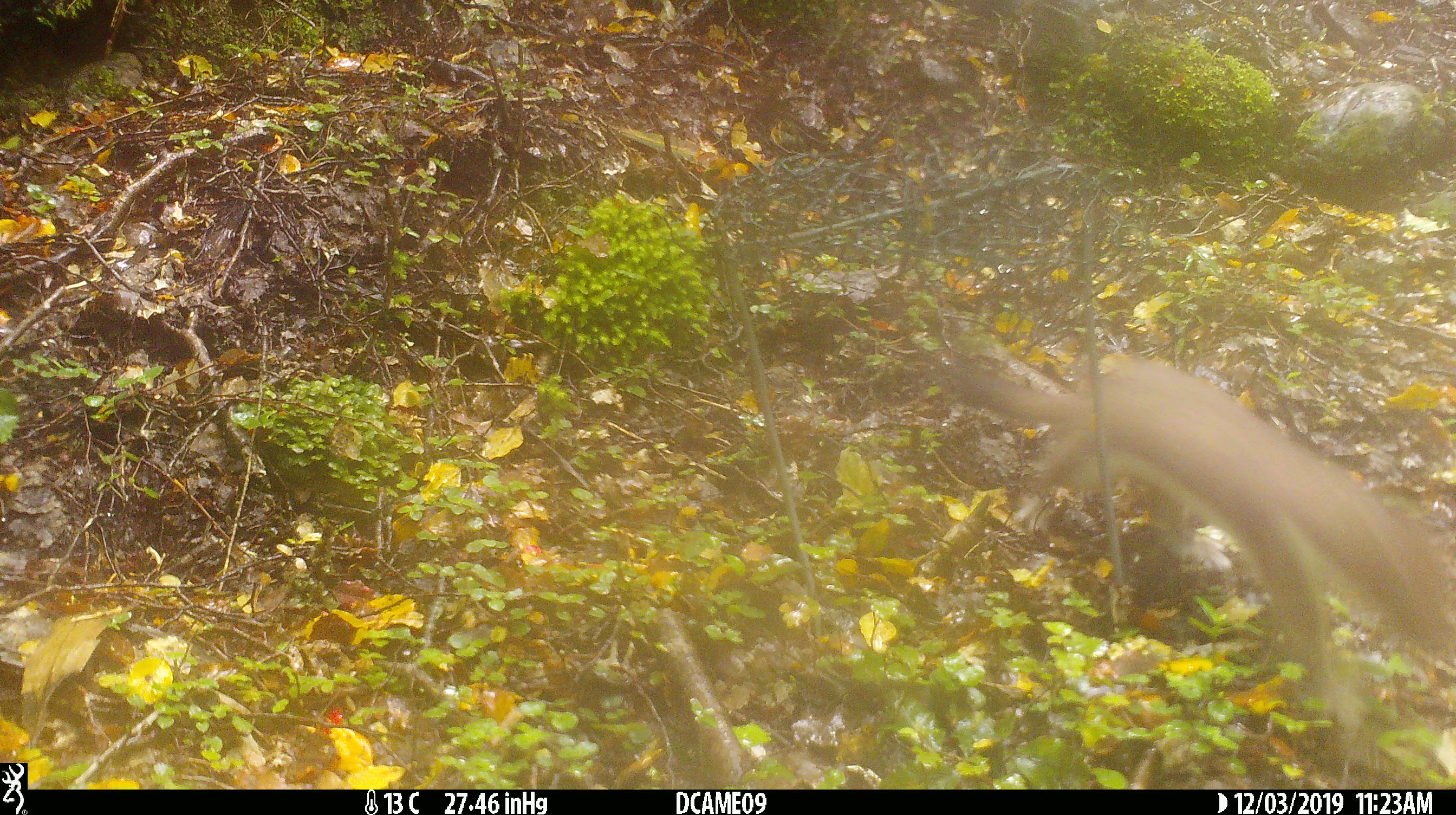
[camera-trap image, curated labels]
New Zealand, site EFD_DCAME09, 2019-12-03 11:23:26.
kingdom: Animalia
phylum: Chordata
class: Mammalia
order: Carnivora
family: Mustelidae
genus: Mustela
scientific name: Mustela erminea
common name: stoat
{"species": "stoat (Mustela erminea)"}